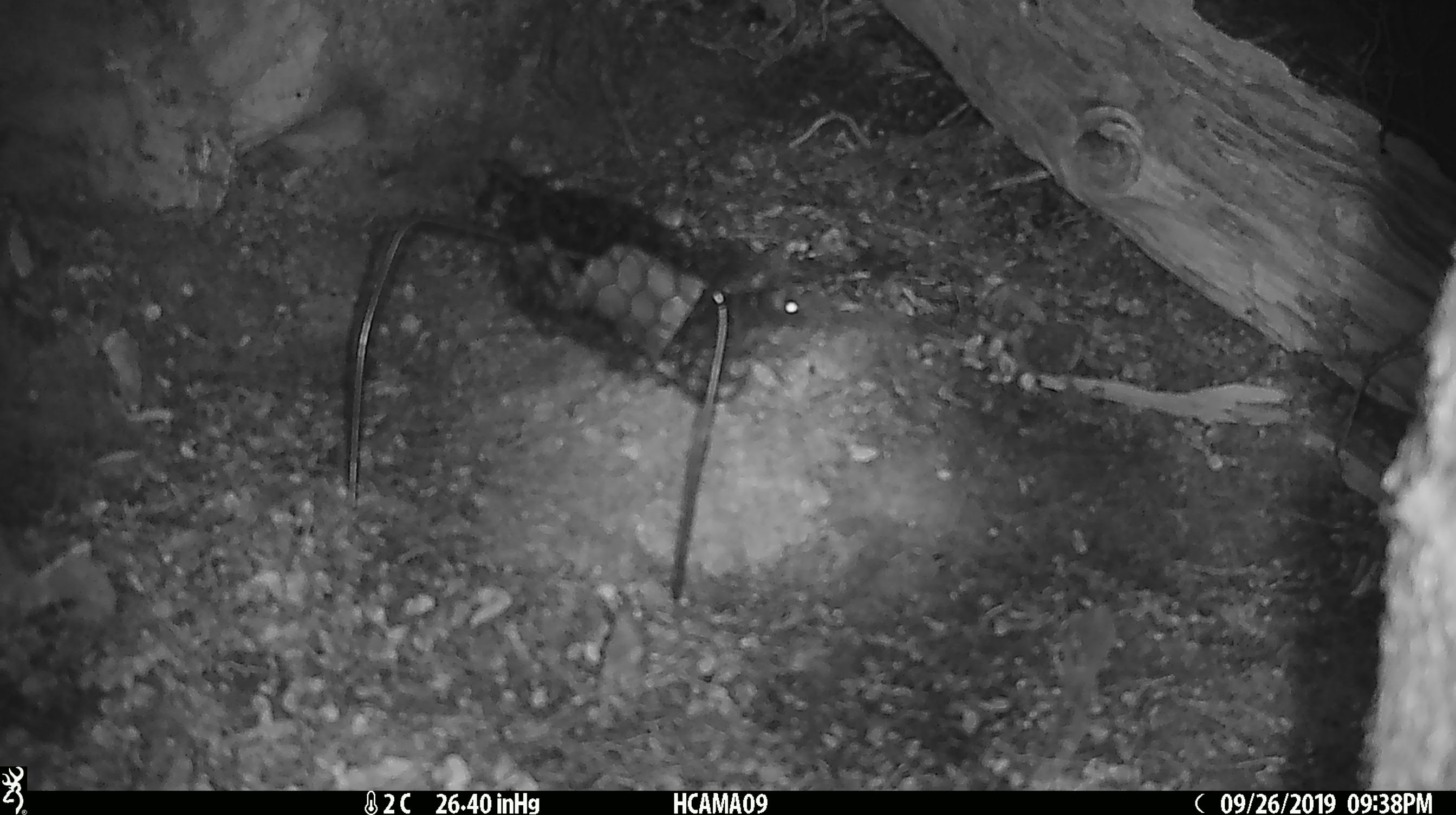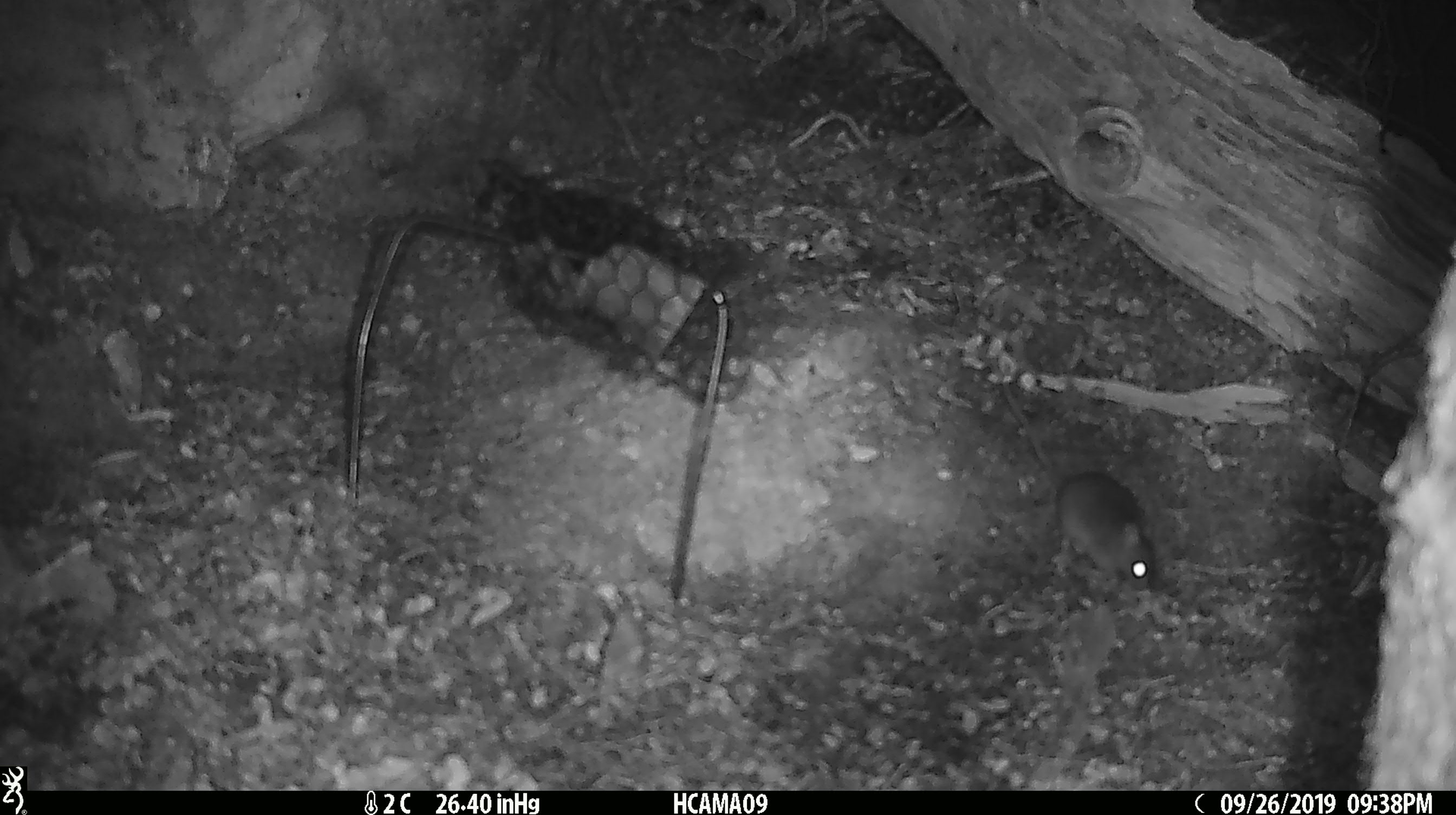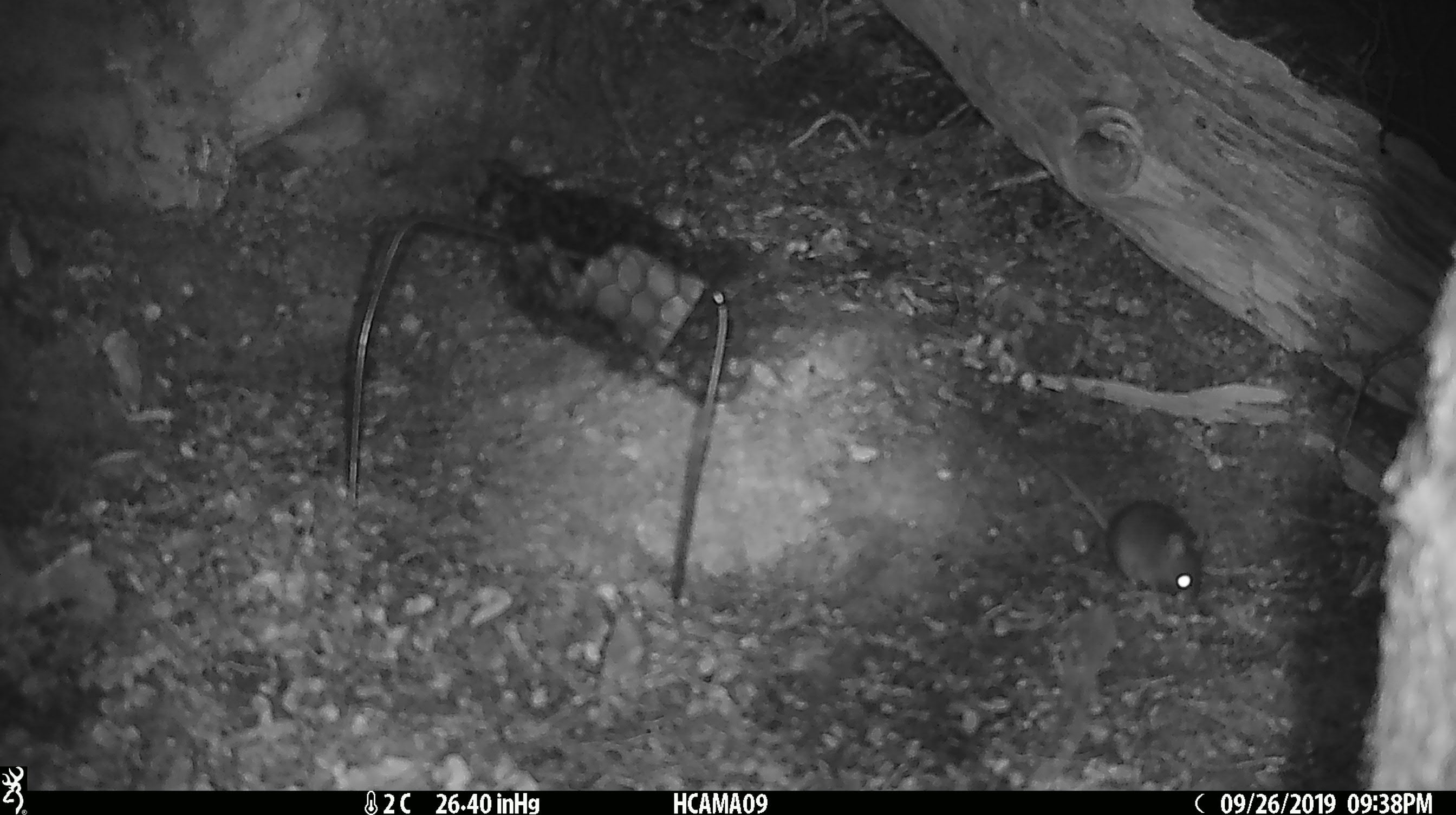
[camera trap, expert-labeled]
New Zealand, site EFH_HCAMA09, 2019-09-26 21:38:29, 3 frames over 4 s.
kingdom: Animalia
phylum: Chordata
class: Mammalia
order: Rodentia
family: Muridae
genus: Mus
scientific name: Mus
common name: mouse